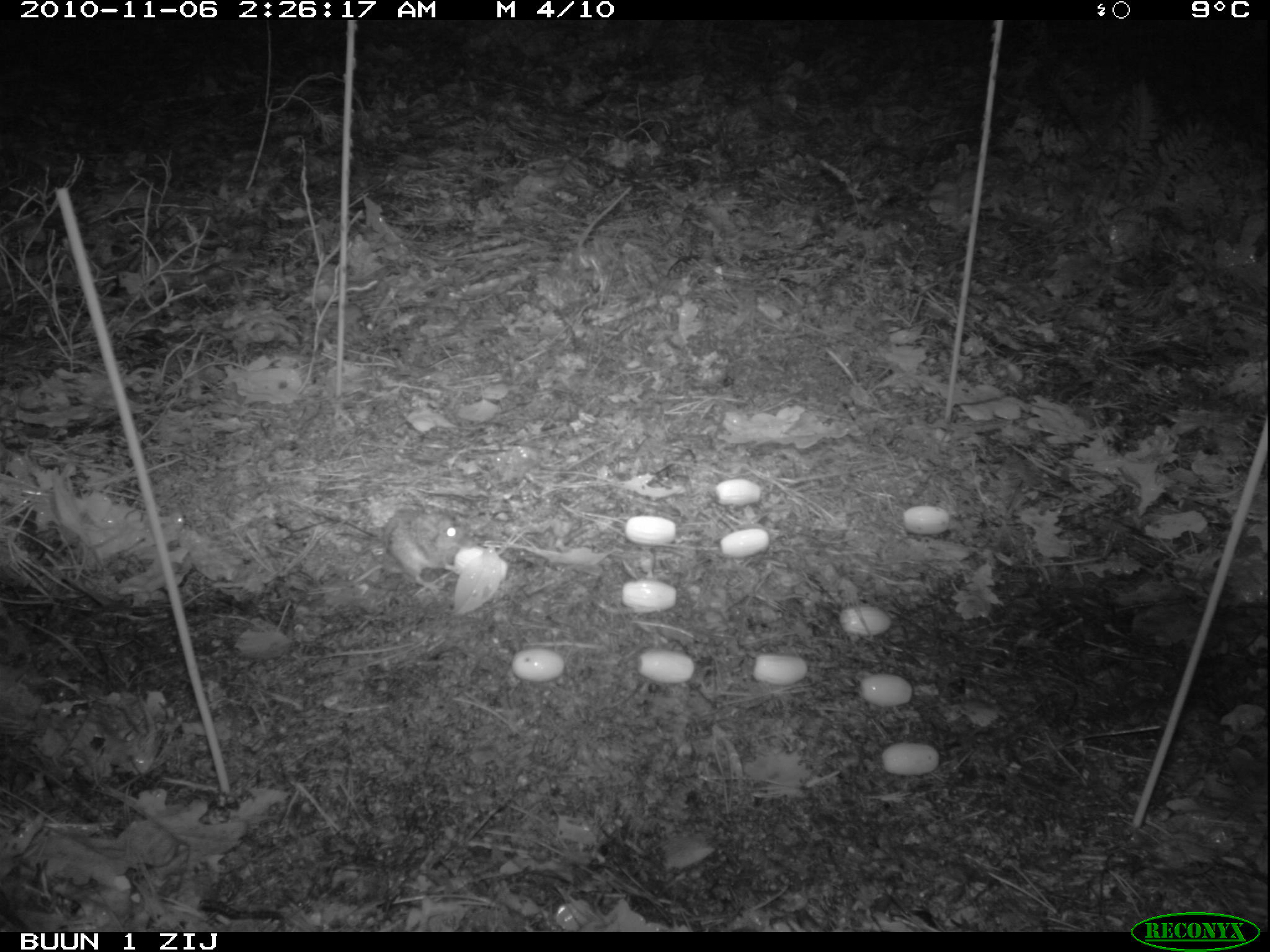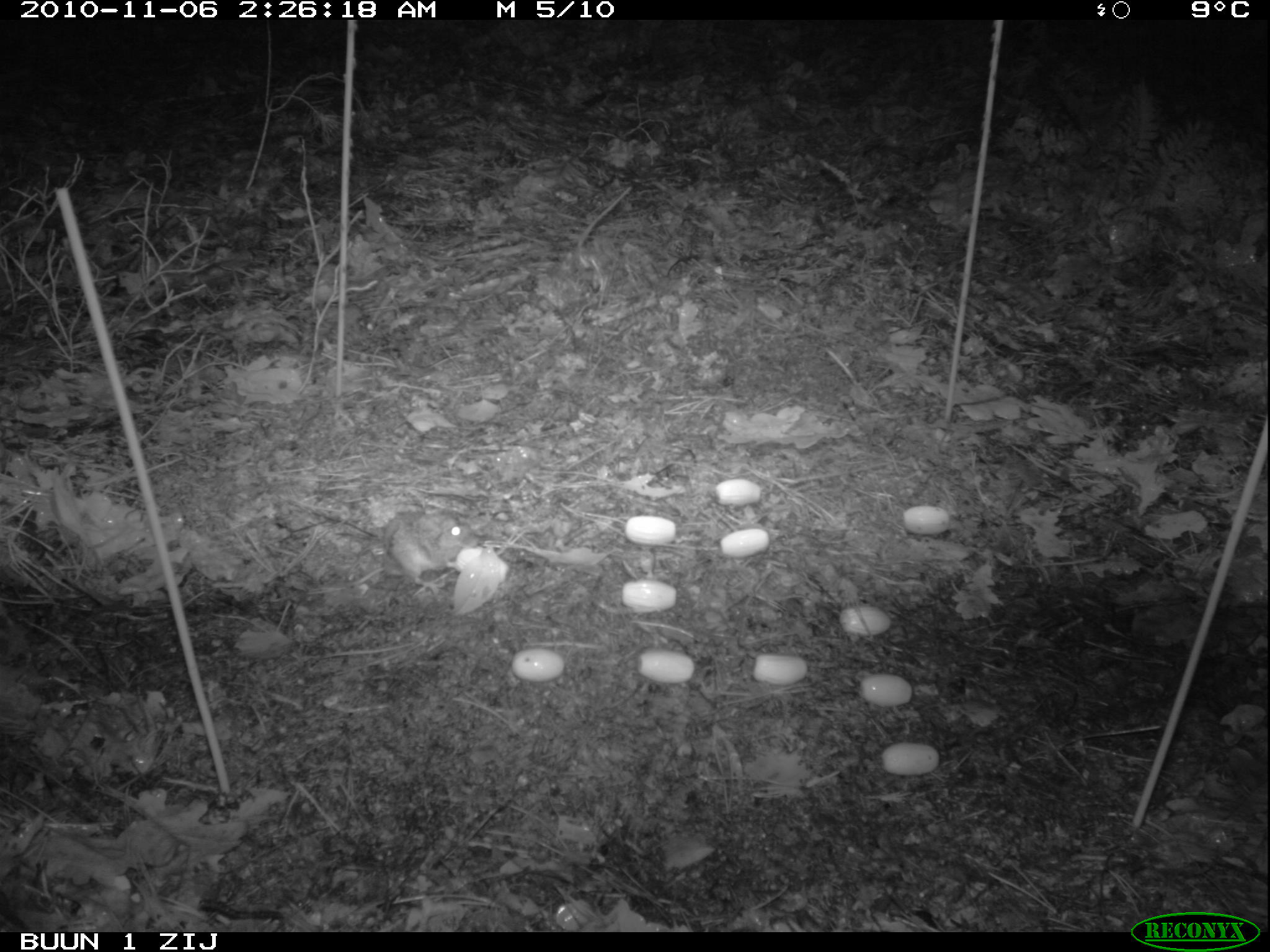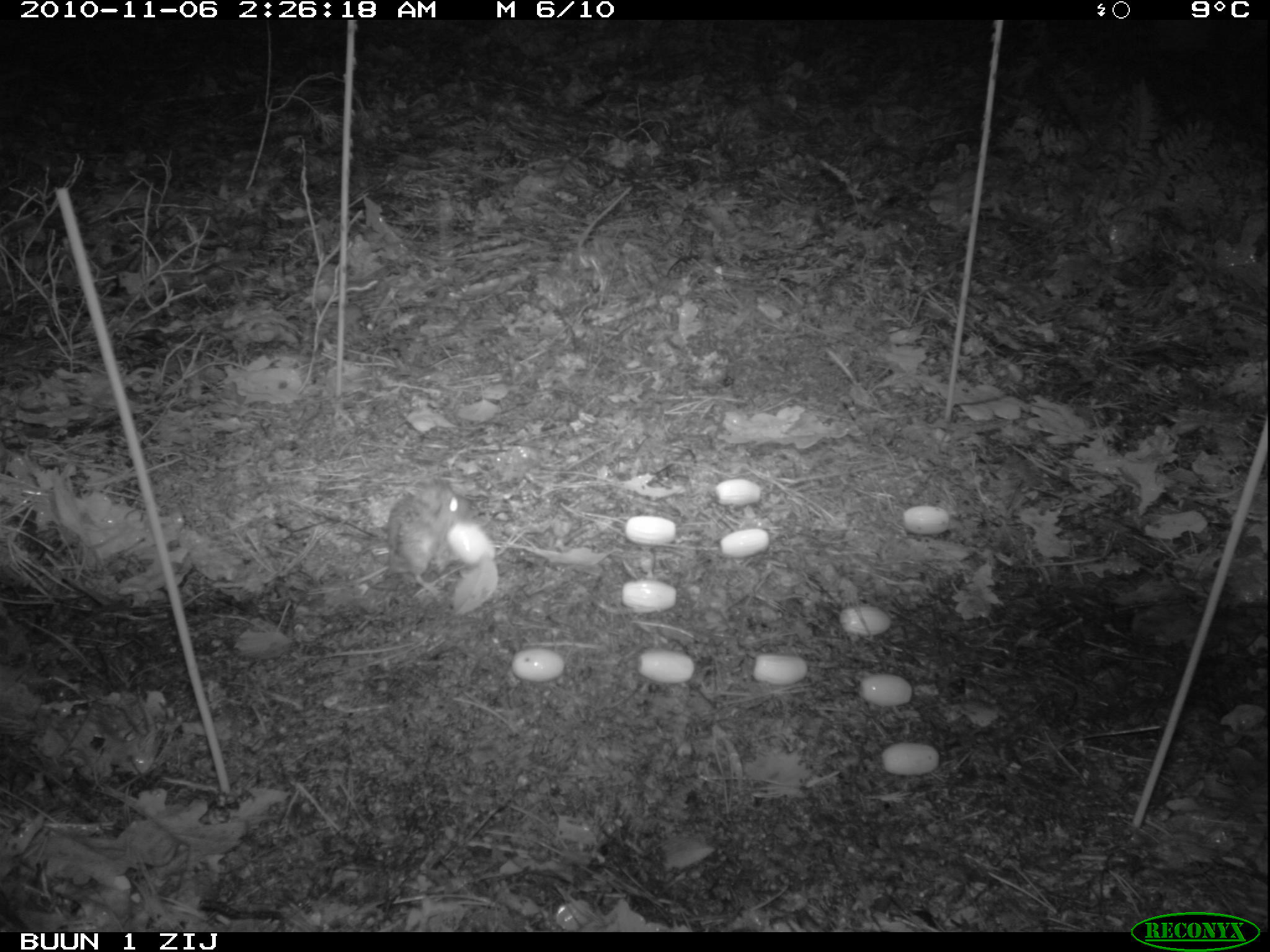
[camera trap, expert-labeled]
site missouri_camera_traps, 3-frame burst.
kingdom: Animalia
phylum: Chordata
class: Mammalia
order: Rodentia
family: Muridae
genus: Apodemus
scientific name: Apodemus sylvaticus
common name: wood mouse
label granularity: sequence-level